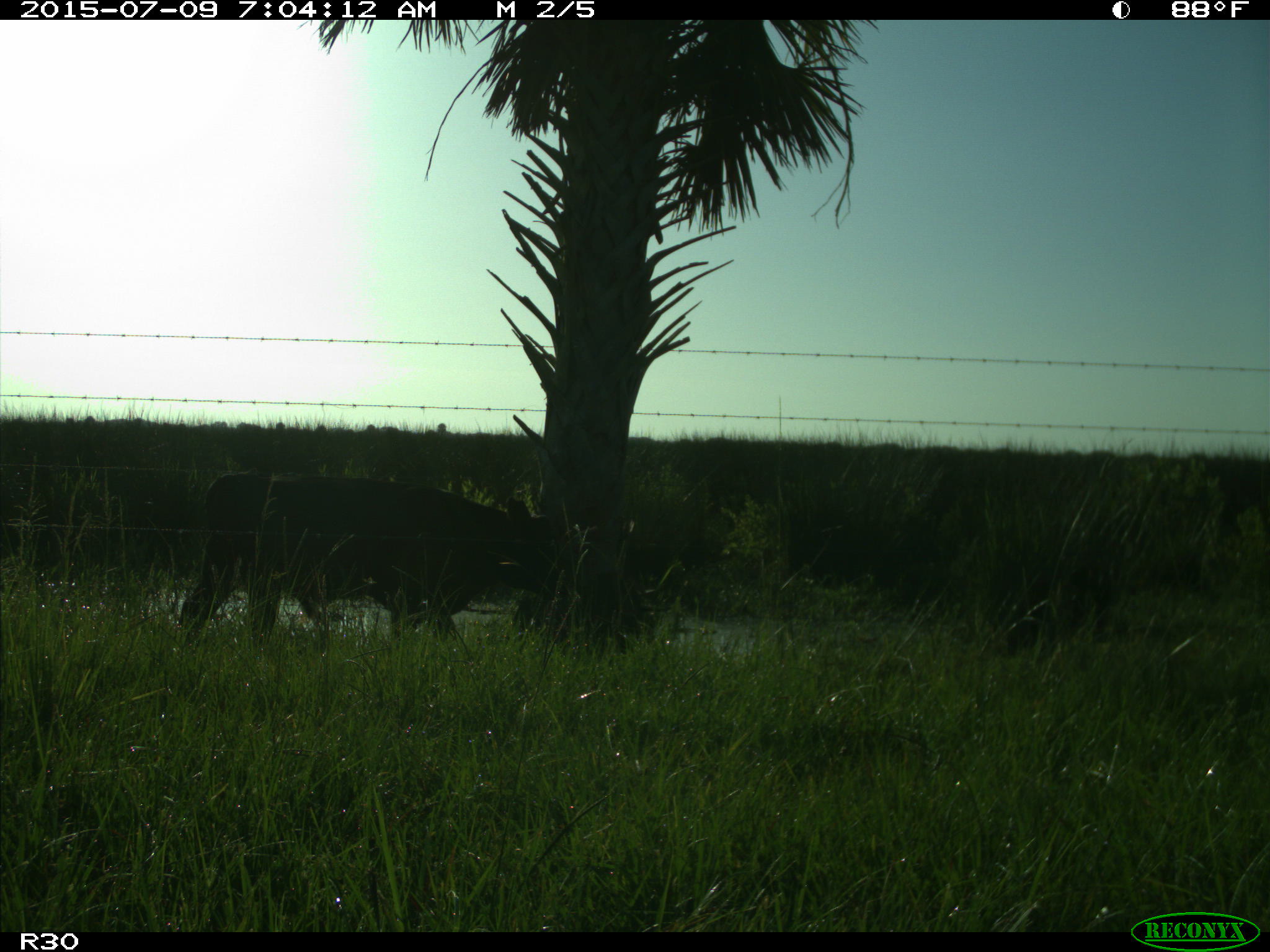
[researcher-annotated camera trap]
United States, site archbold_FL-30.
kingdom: Animalia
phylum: Chordata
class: Mammalia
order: Artiodactyla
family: Bovidae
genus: Bos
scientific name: Bos taurus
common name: domestic cow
Bos taurus (domestic cow).